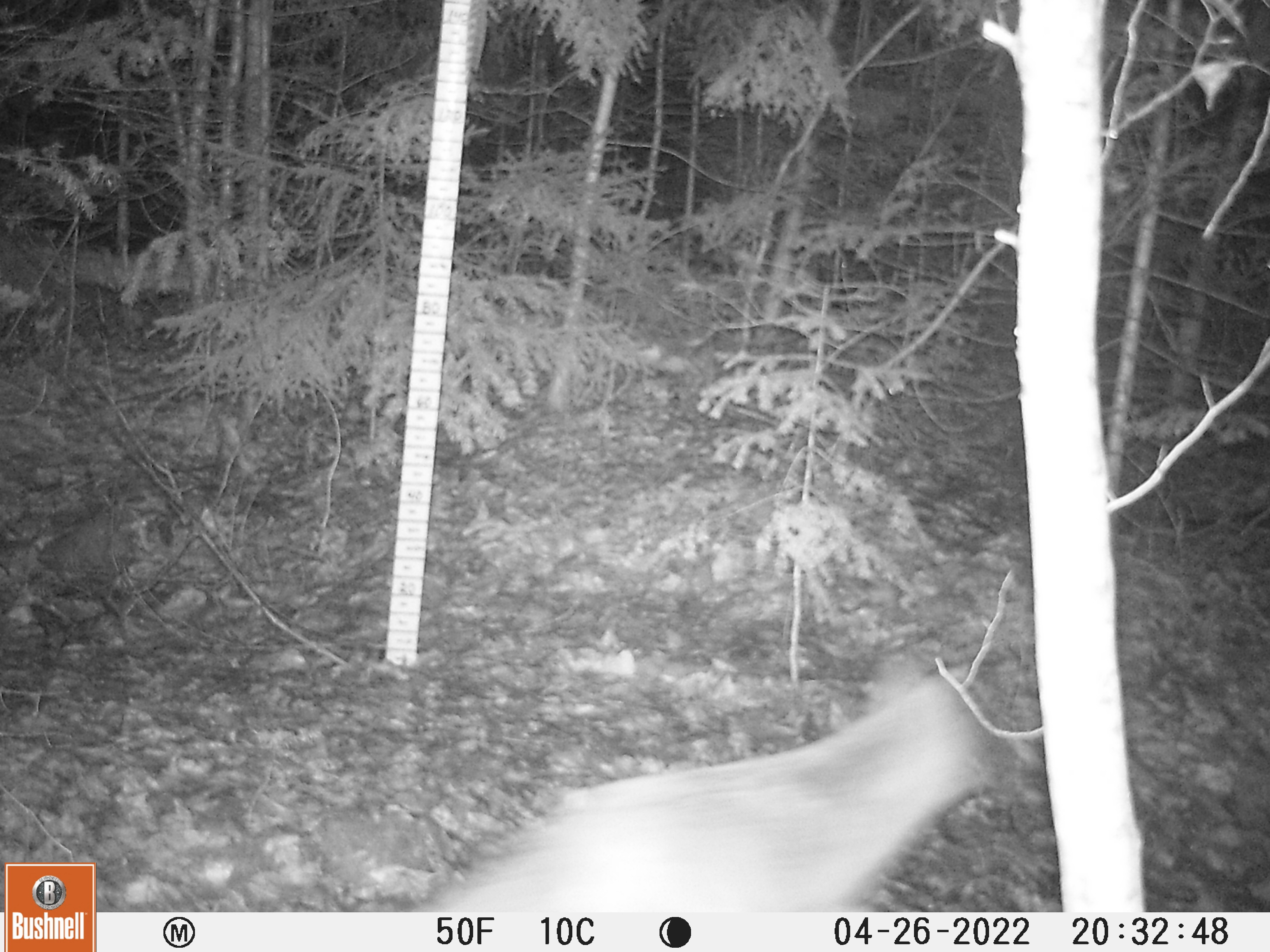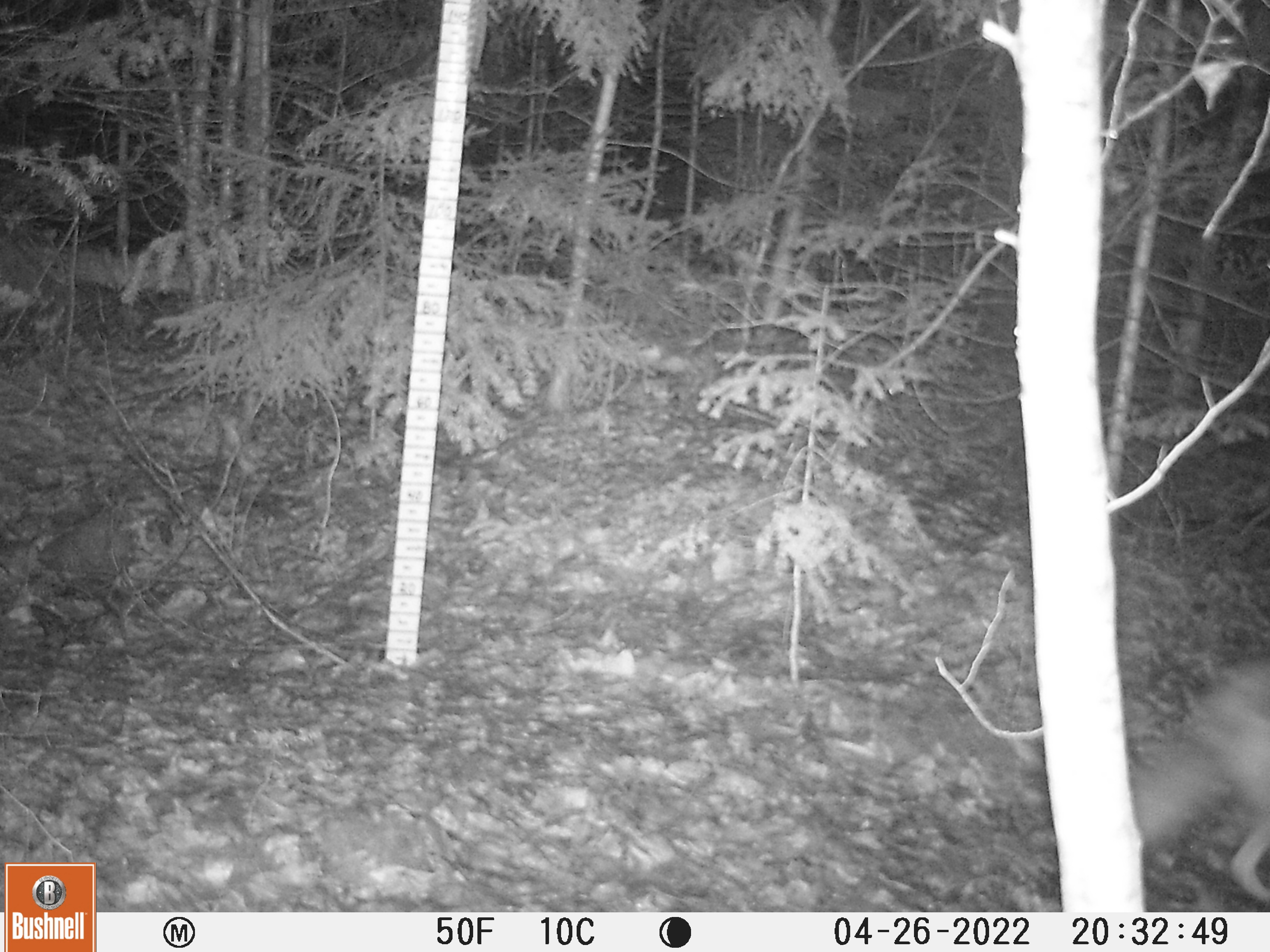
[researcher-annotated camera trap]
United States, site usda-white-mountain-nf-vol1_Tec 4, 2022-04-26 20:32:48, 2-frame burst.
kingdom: Animalia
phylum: Chordata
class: Mammalia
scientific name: Mammalia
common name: mammal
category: mammal sp.